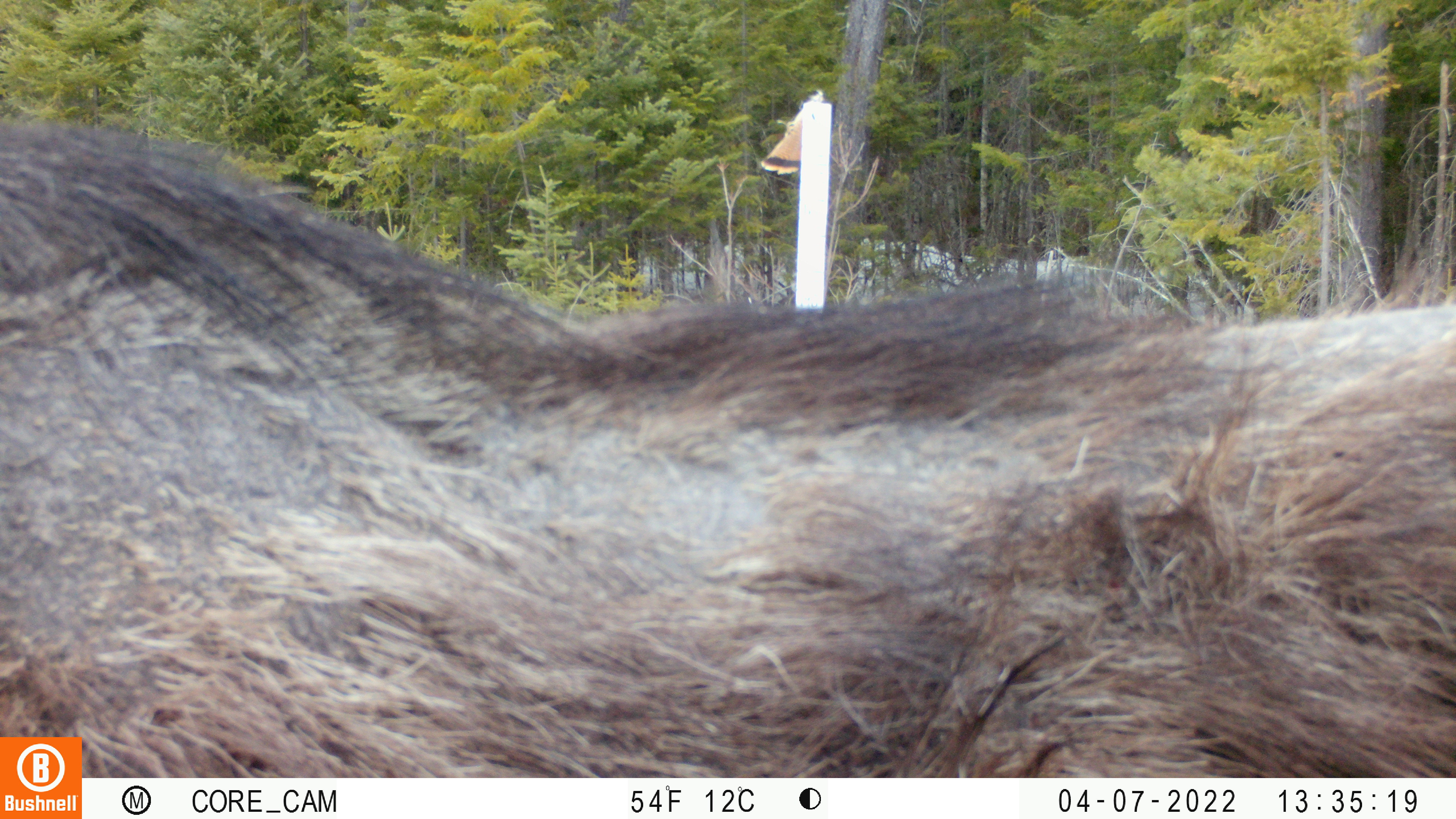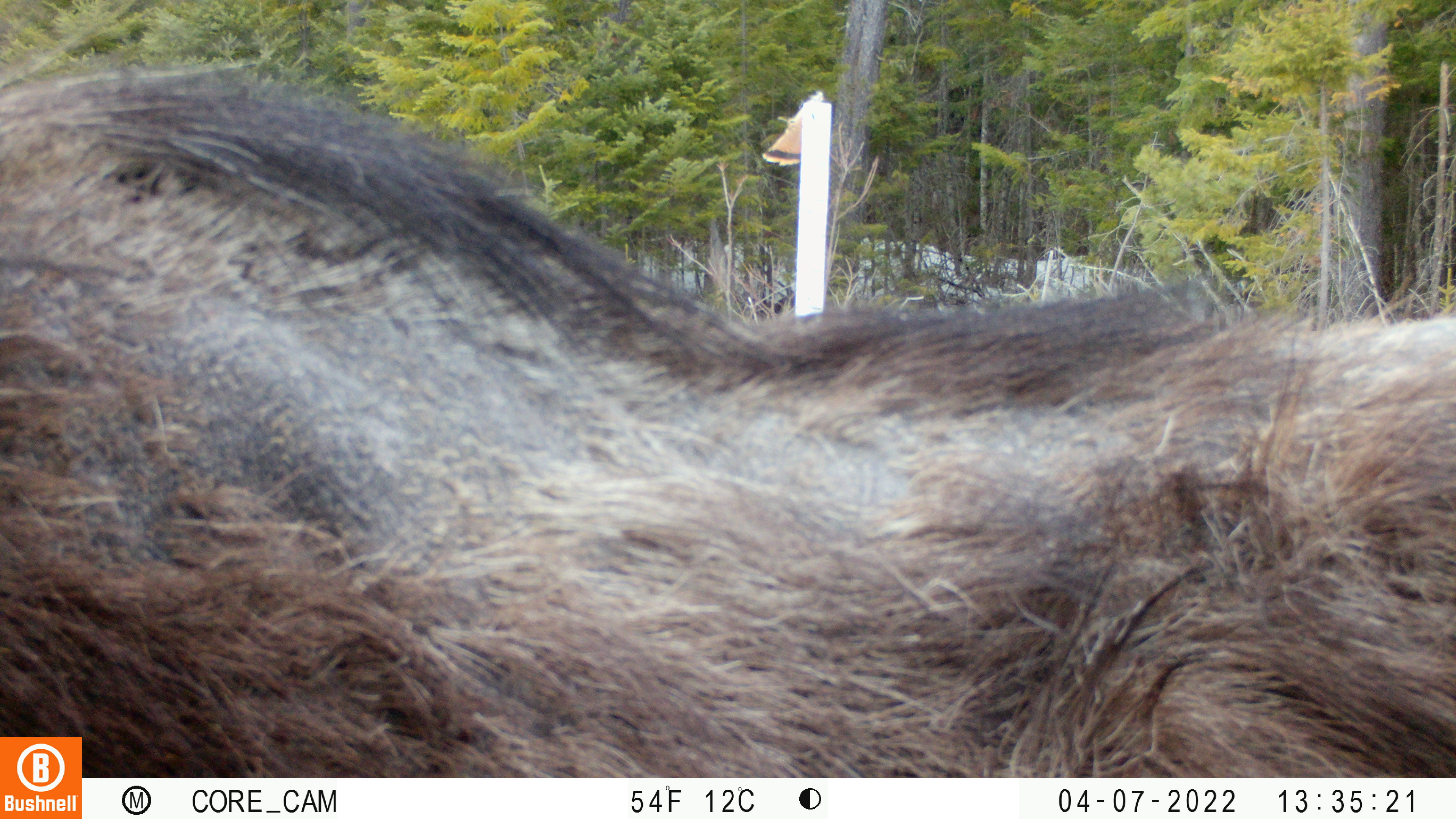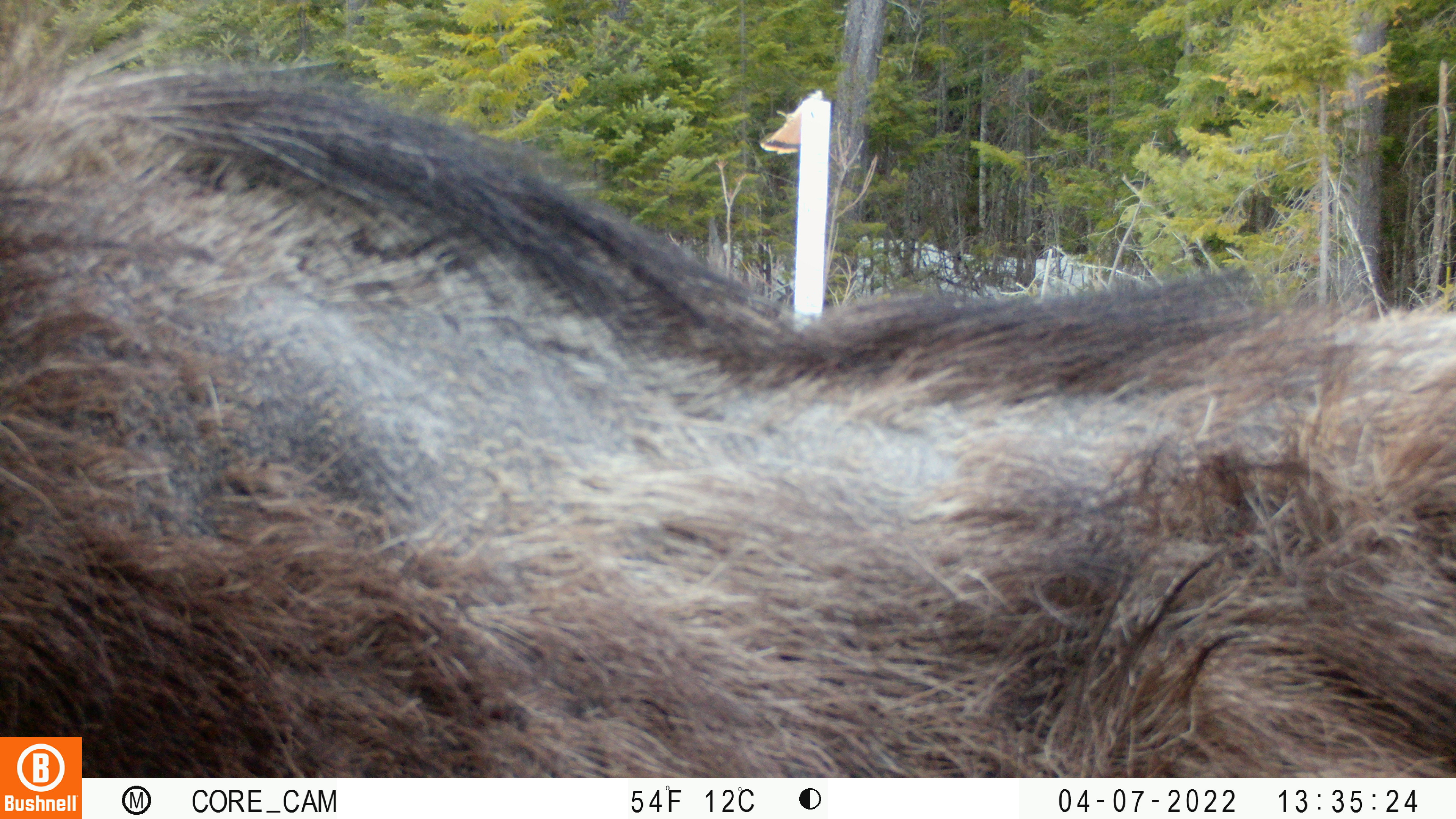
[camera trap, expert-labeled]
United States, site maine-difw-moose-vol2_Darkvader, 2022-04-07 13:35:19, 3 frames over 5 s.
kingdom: Animalia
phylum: Chordata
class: Mammalia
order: Artiodactyla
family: Cervidae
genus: Alces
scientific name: Alces alces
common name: moose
Moose (Alces alces).